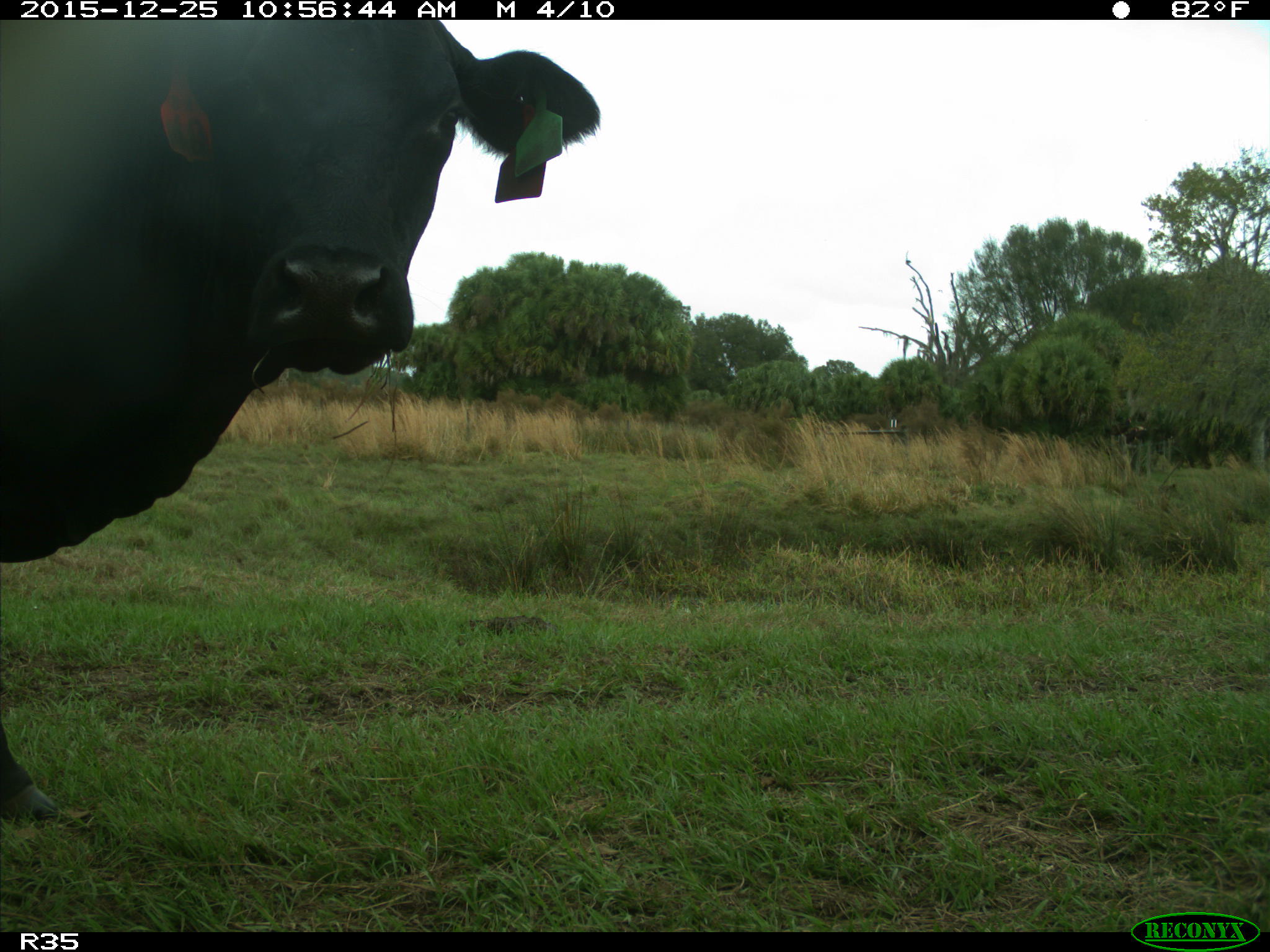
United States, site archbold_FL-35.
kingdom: Animalia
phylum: Chordata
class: Mammalia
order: Artiodactyla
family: Bovidae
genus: Bos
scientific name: Bos taurus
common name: domestic cow